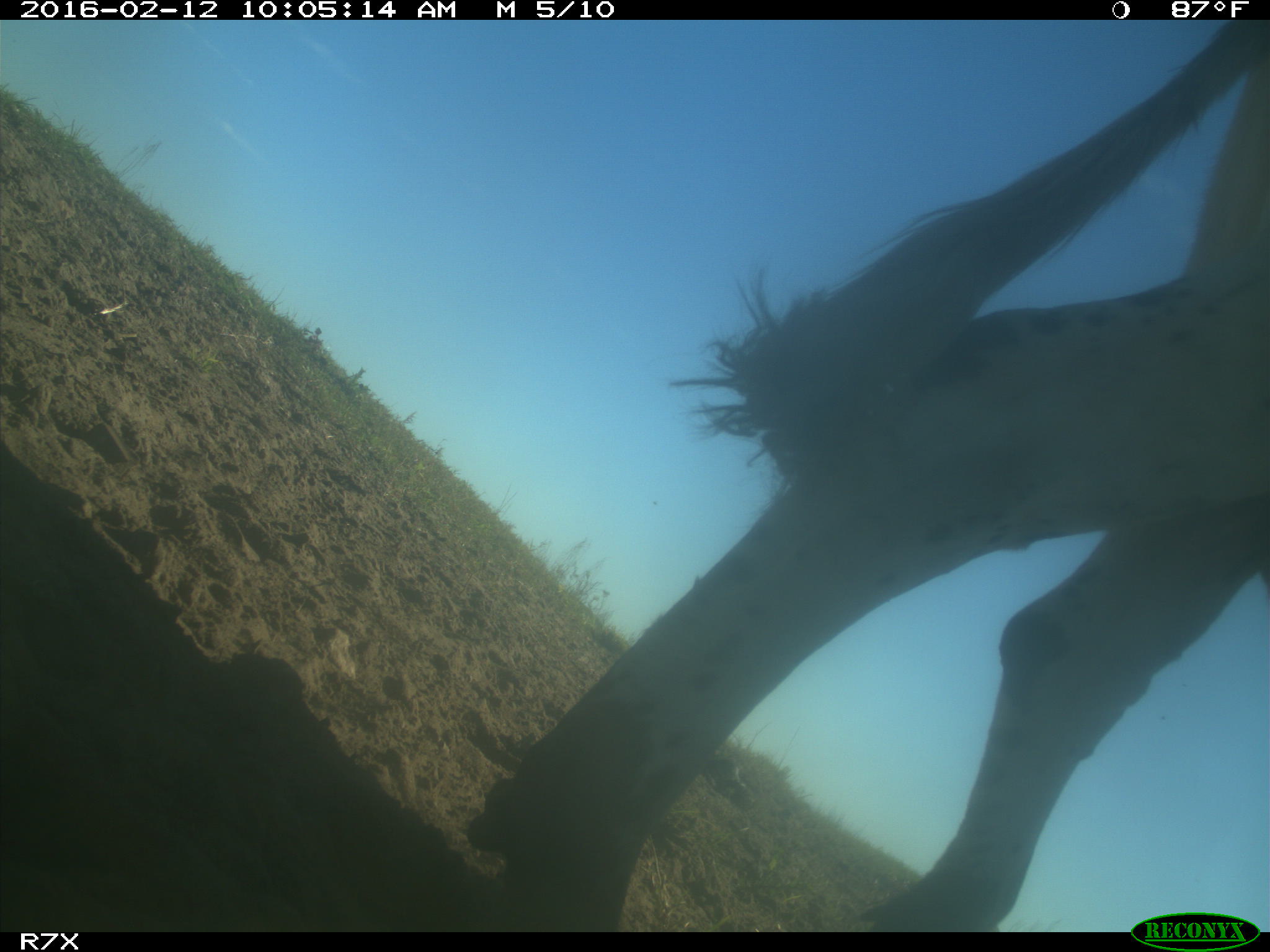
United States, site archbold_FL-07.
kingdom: Animalia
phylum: Chordata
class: Mammalia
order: Artiodactyla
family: Bovidae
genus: Bos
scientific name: Bos taurus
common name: domestic cow